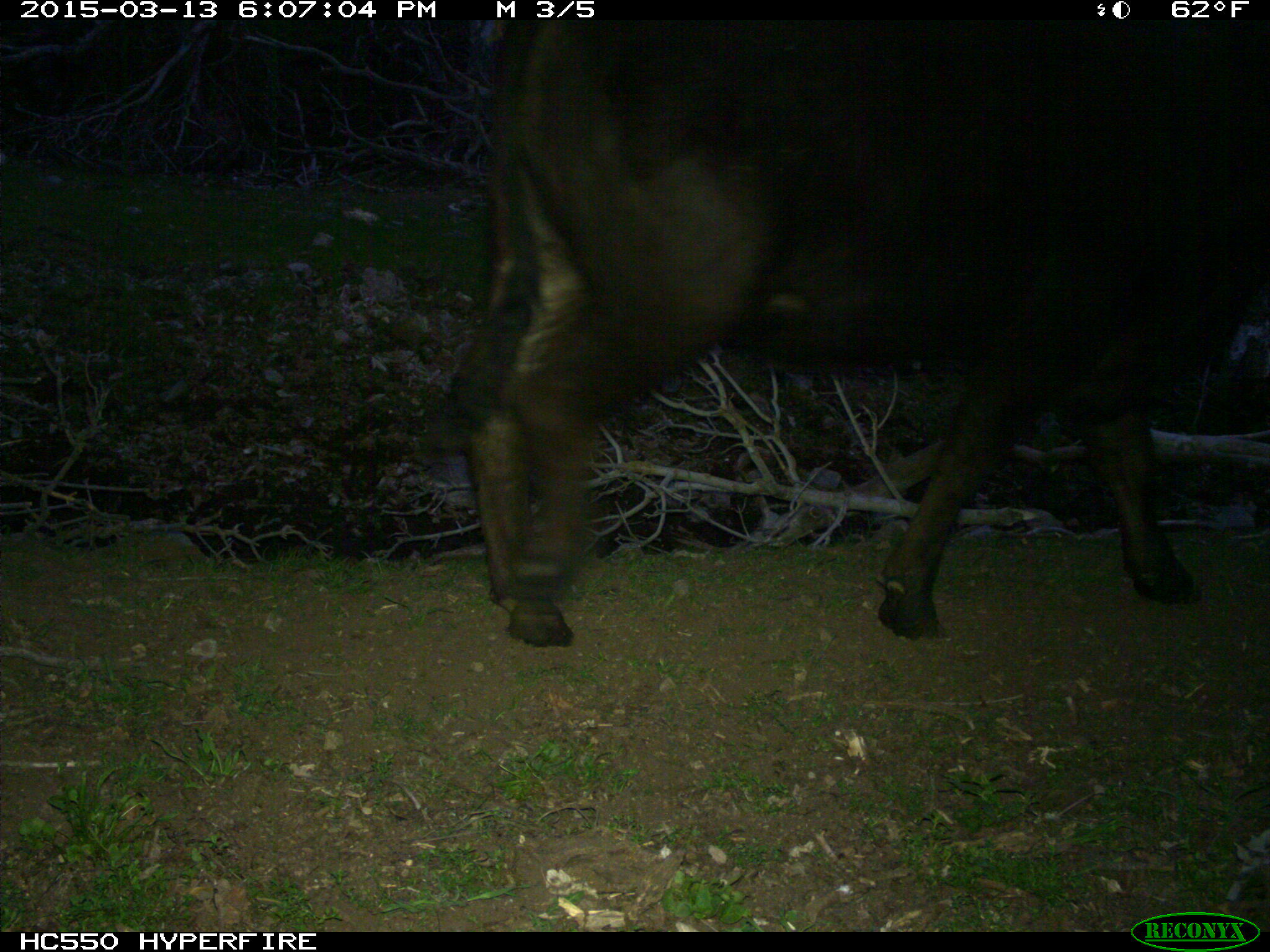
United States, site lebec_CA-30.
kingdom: Animalia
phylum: Chordata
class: Mammalia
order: Artiodactyla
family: Bovidae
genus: Bos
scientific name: Bos taurus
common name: domestic cow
Bos taurus (domestic cow).